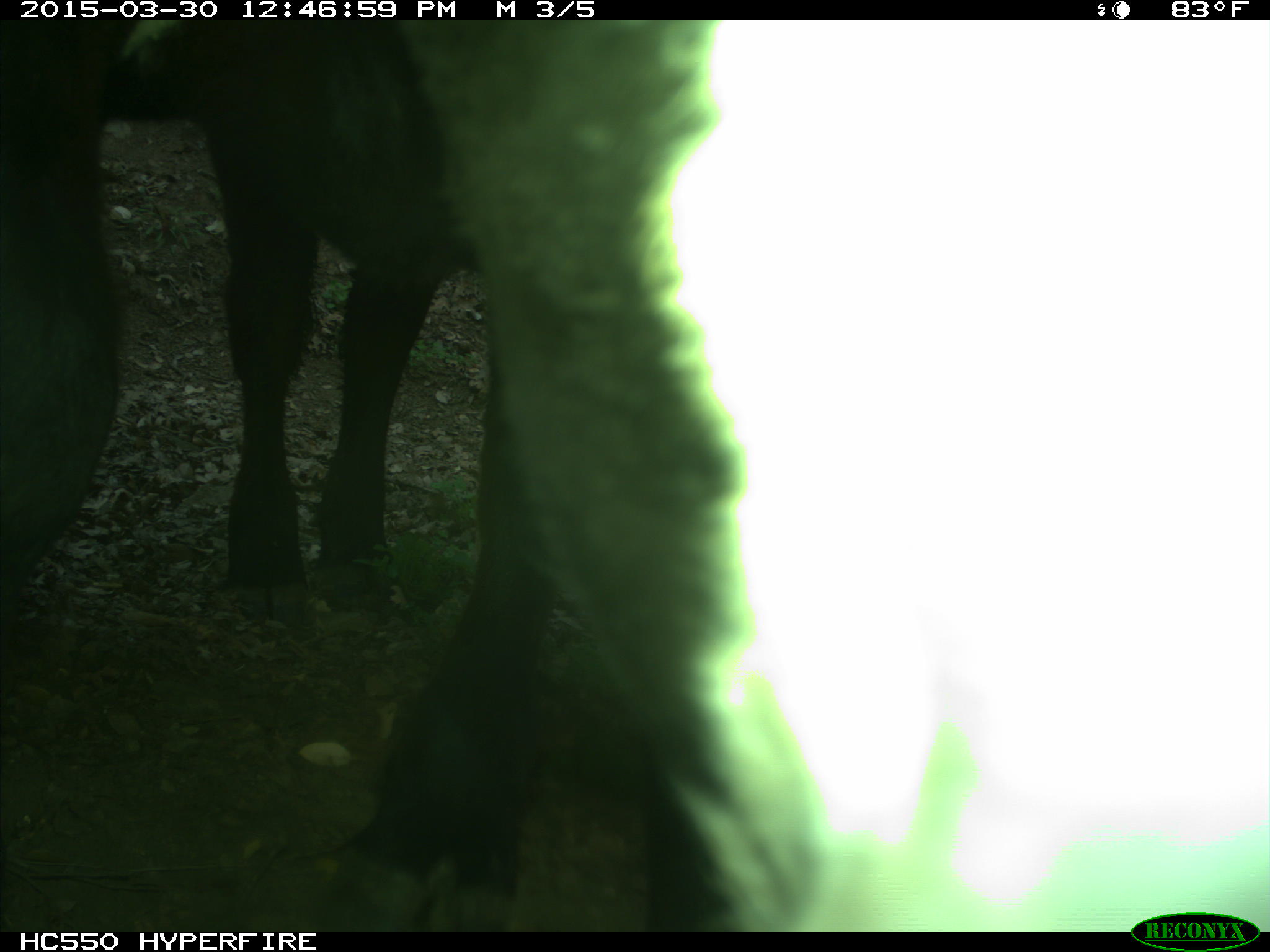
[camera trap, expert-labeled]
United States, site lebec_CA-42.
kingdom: Animalia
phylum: Chordata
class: Mammalia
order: Artiodactyla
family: Bovidae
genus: Bos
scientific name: Bos taurus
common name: domestic cow